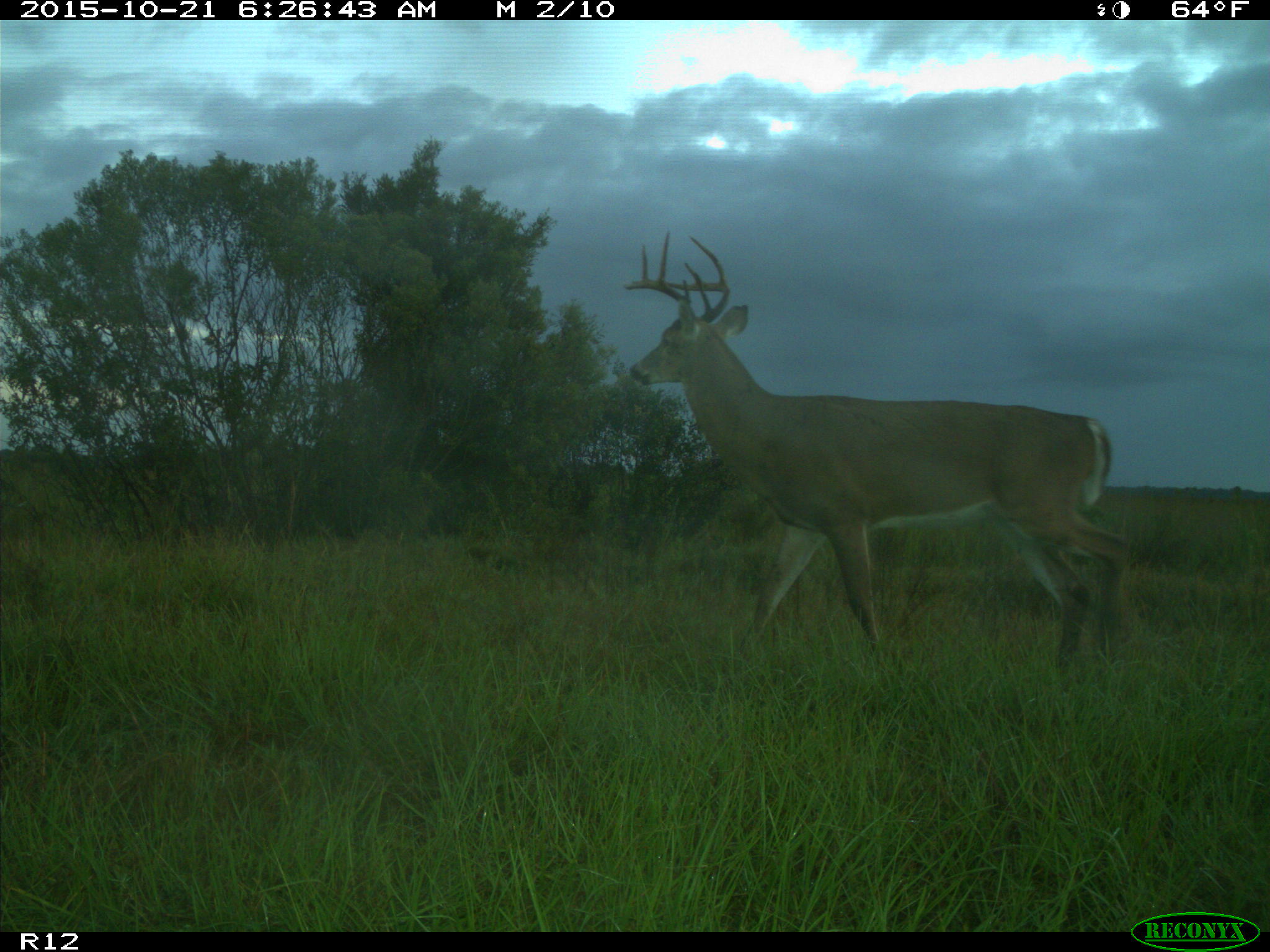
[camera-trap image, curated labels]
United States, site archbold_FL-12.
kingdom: Animalia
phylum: Chordata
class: Mammalia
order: Artiodactyla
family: Cervidae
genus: Odocoileus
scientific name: Odocoileus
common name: deer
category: unidentified deer